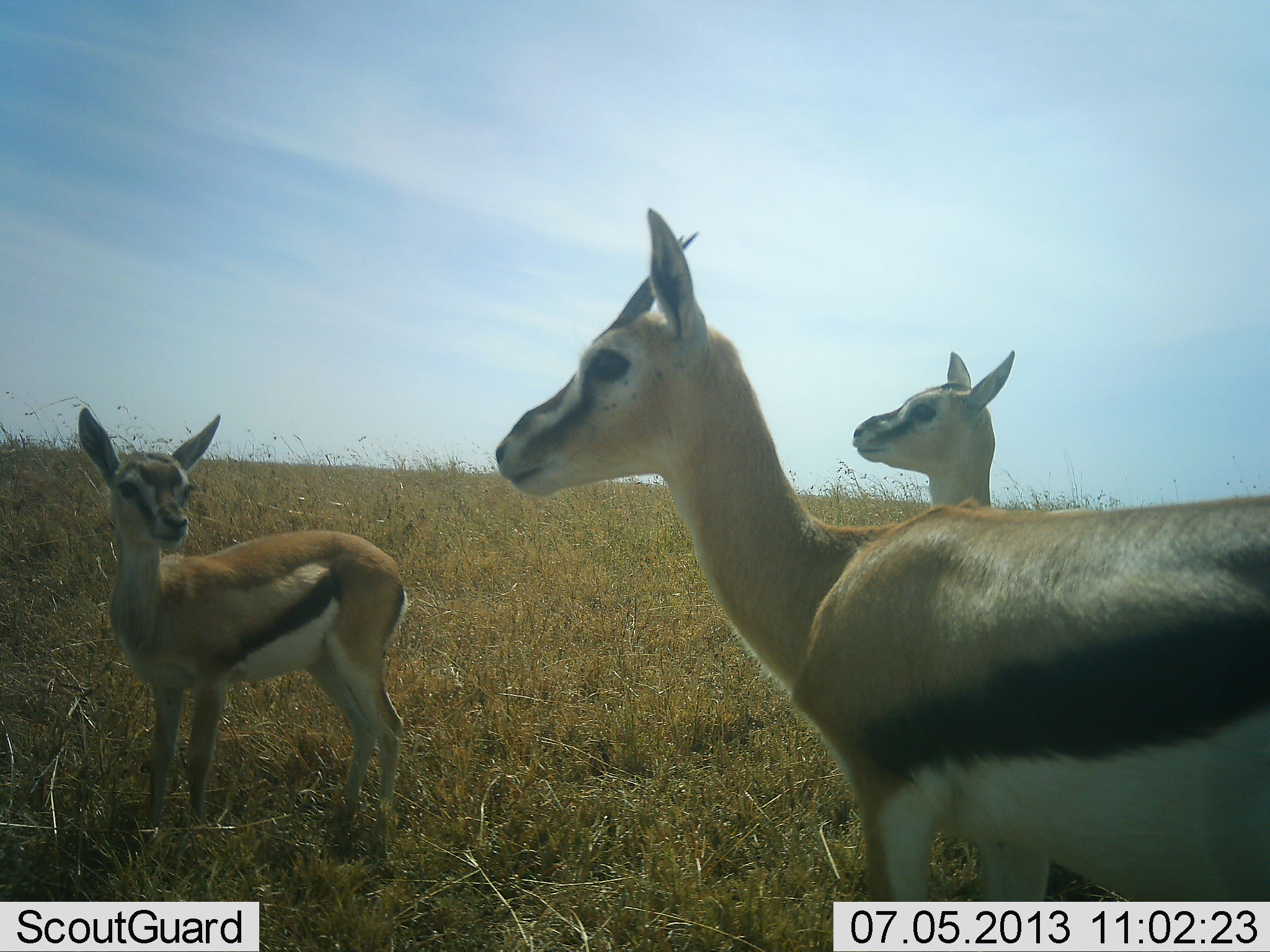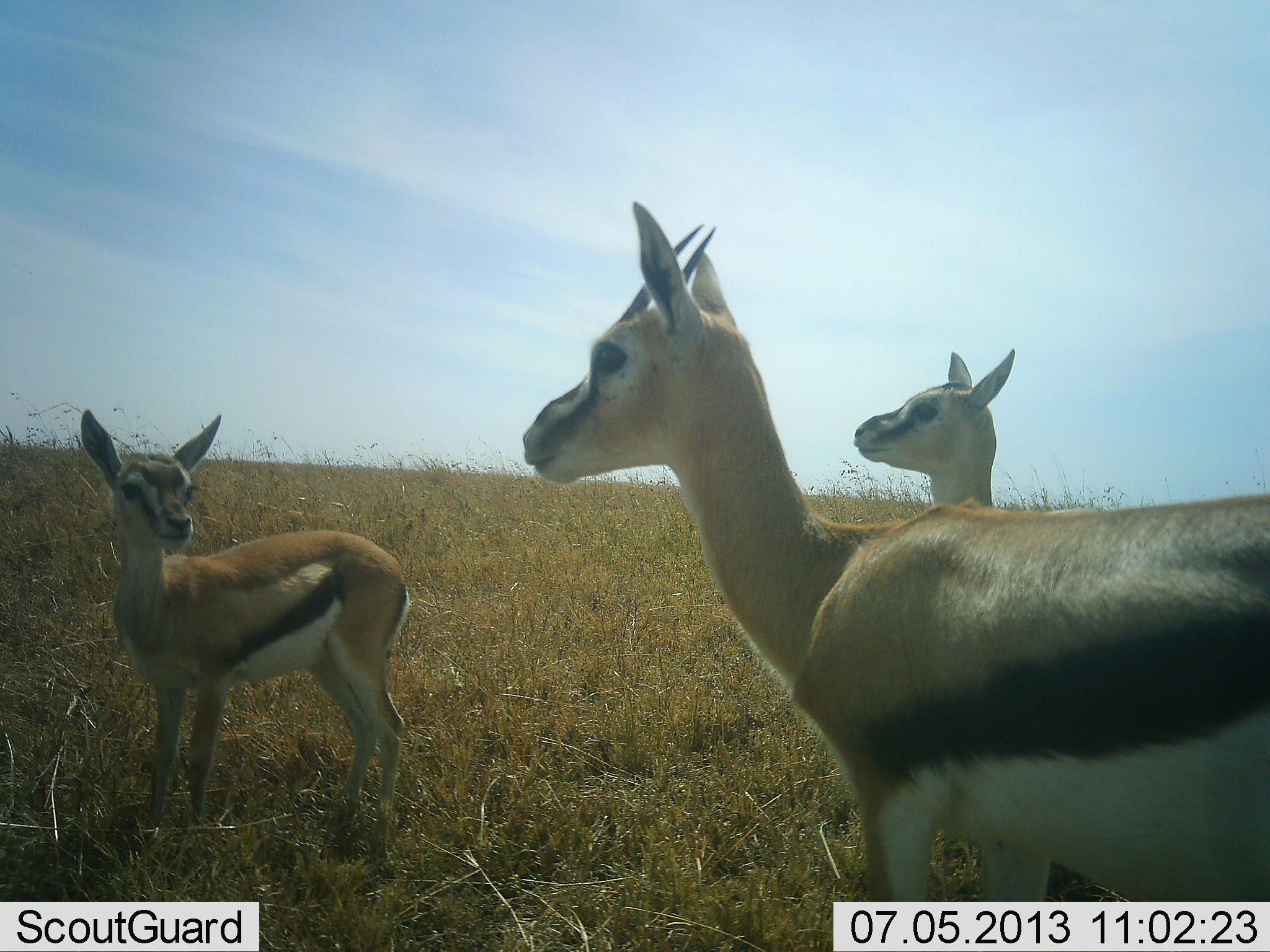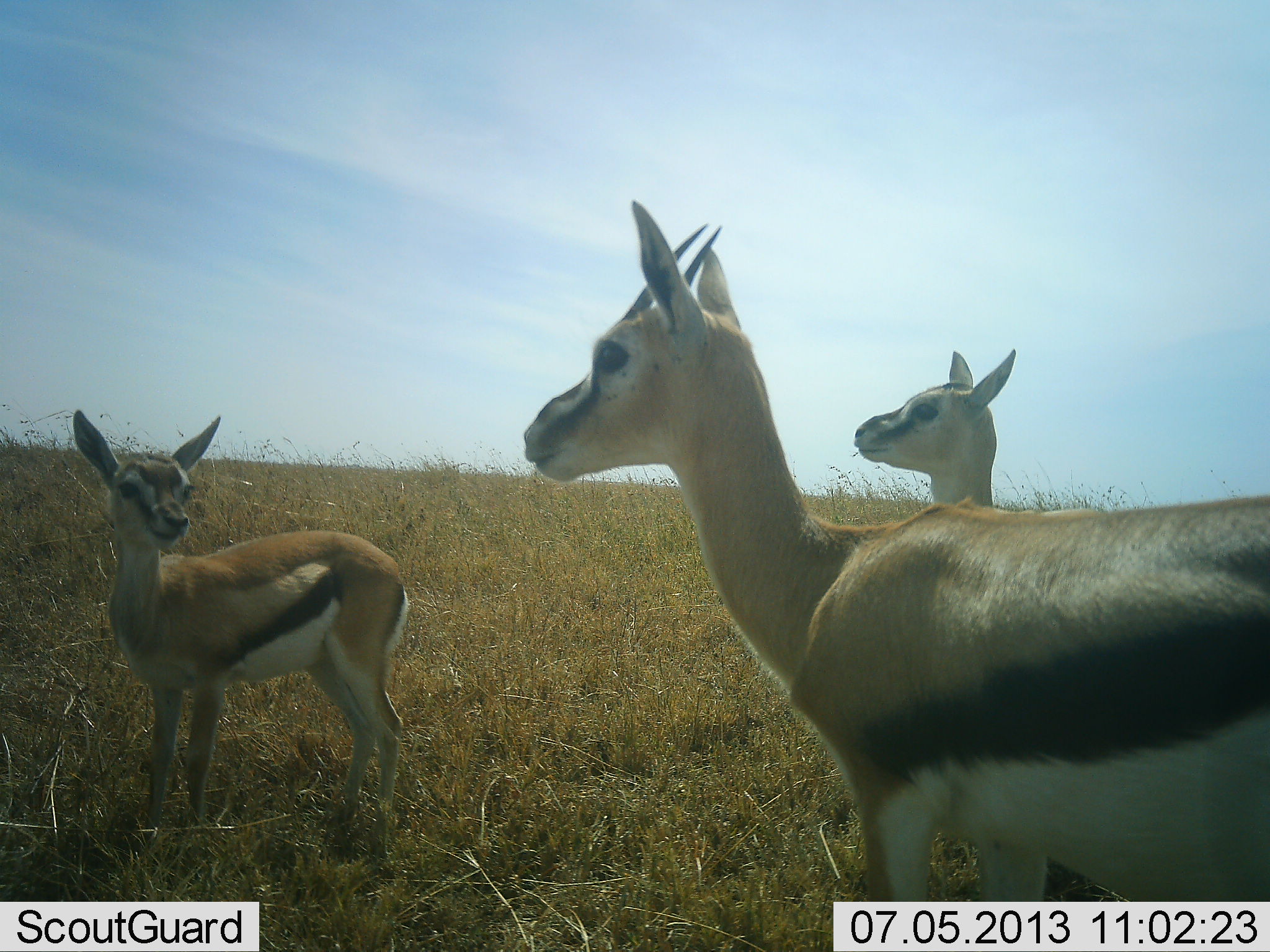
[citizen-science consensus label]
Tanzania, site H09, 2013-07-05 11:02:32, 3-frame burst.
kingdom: Animalia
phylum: Chordata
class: Mammalia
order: Artiodactyla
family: Bovidae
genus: Eudorcas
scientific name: Eudorcas thomsonii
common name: thomson's gazelle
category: gazellethomsons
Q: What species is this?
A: Gazellethomsons (thomson's gazelle) (Eudorcas thomsonii).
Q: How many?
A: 3.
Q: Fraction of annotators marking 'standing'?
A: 96%.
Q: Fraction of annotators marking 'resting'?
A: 0%.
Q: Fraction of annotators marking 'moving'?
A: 0%.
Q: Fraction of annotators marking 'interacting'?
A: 7%.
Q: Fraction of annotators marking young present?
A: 70%.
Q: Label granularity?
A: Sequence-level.